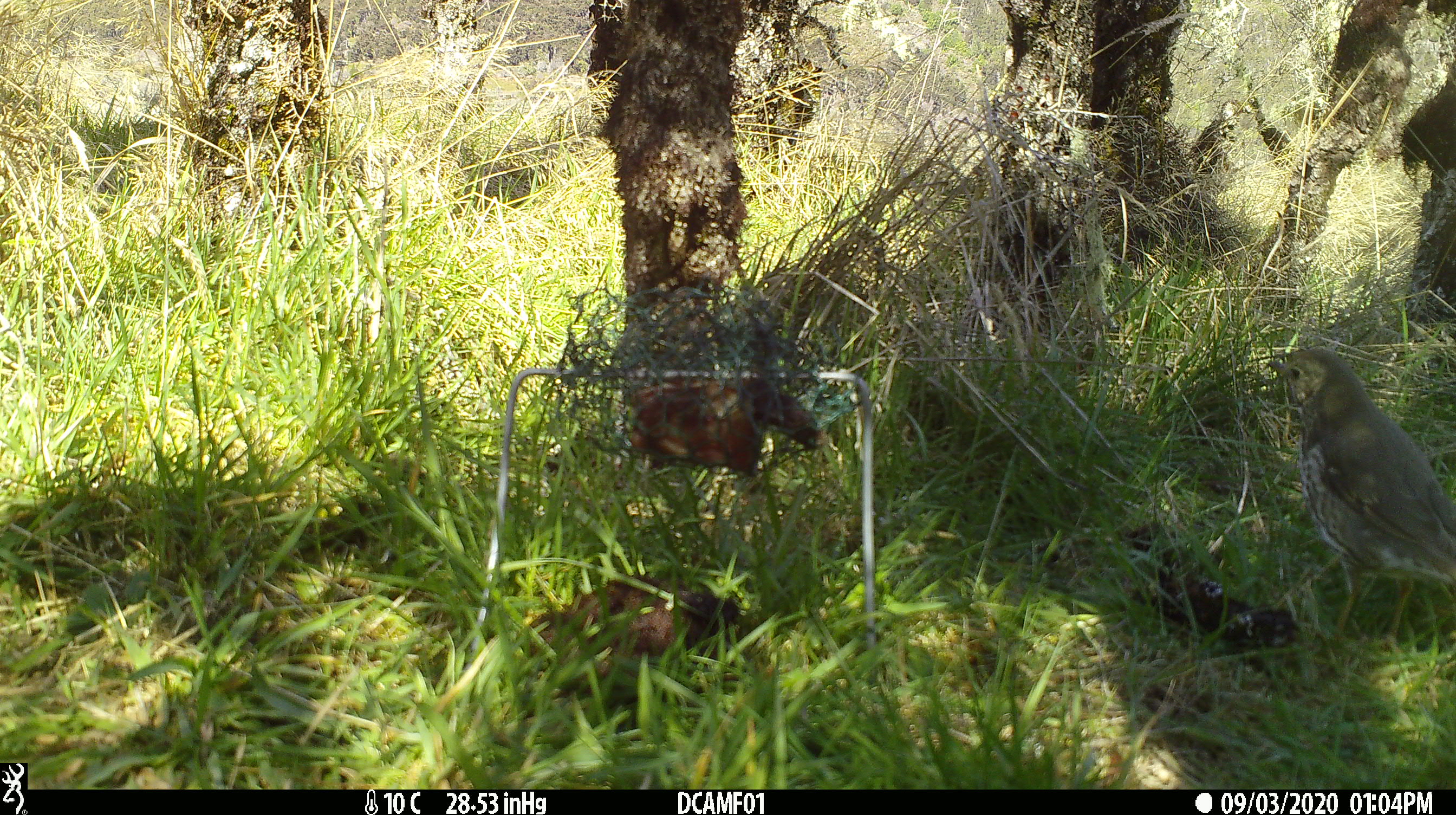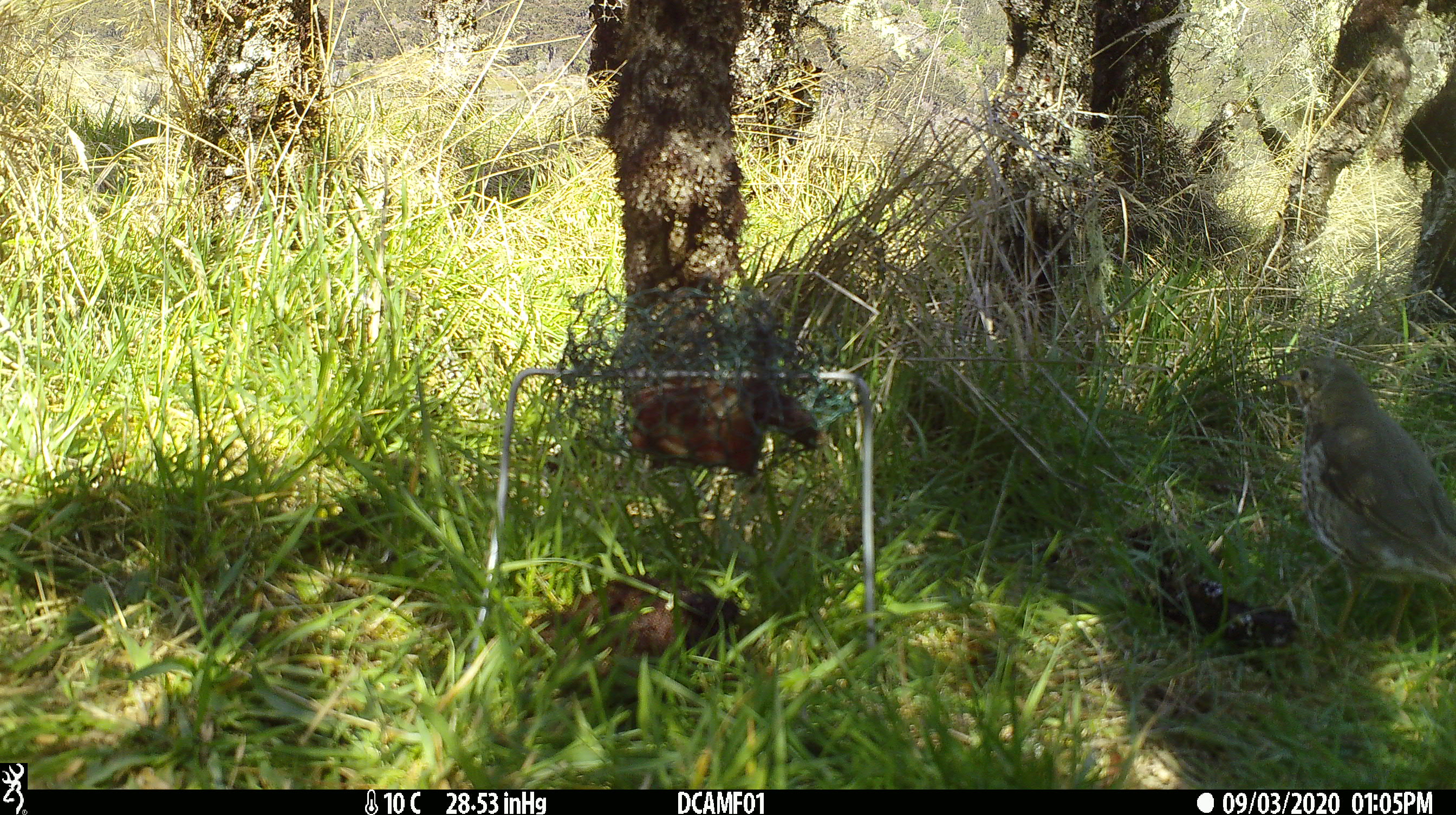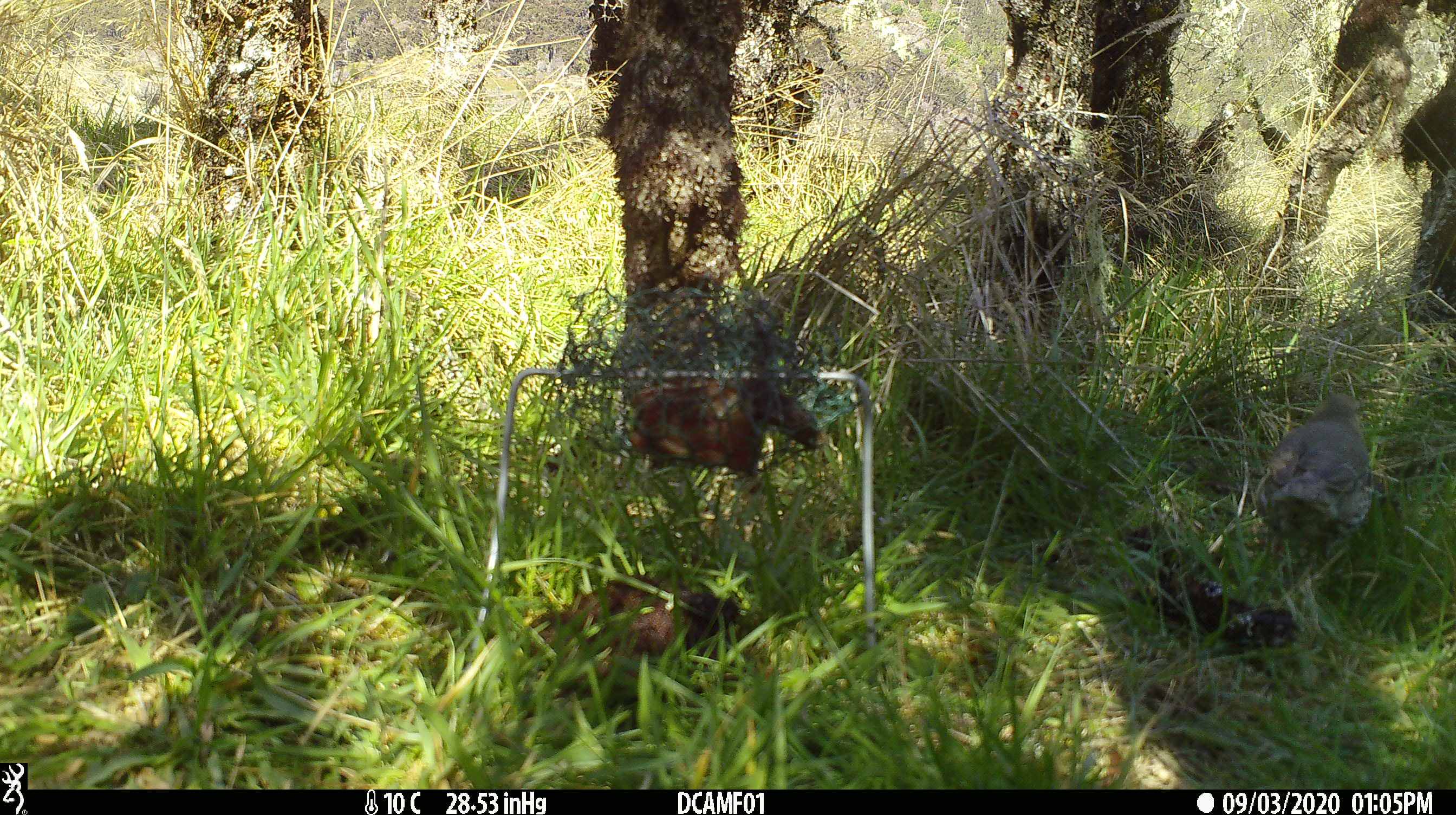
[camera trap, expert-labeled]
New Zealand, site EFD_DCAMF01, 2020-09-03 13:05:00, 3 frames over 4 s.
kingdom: Animalia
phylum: Chordata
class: Aves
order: Passeriformes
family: Turdidae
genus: Turdus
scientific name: Turdus philomelos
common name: song thrush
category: thrush